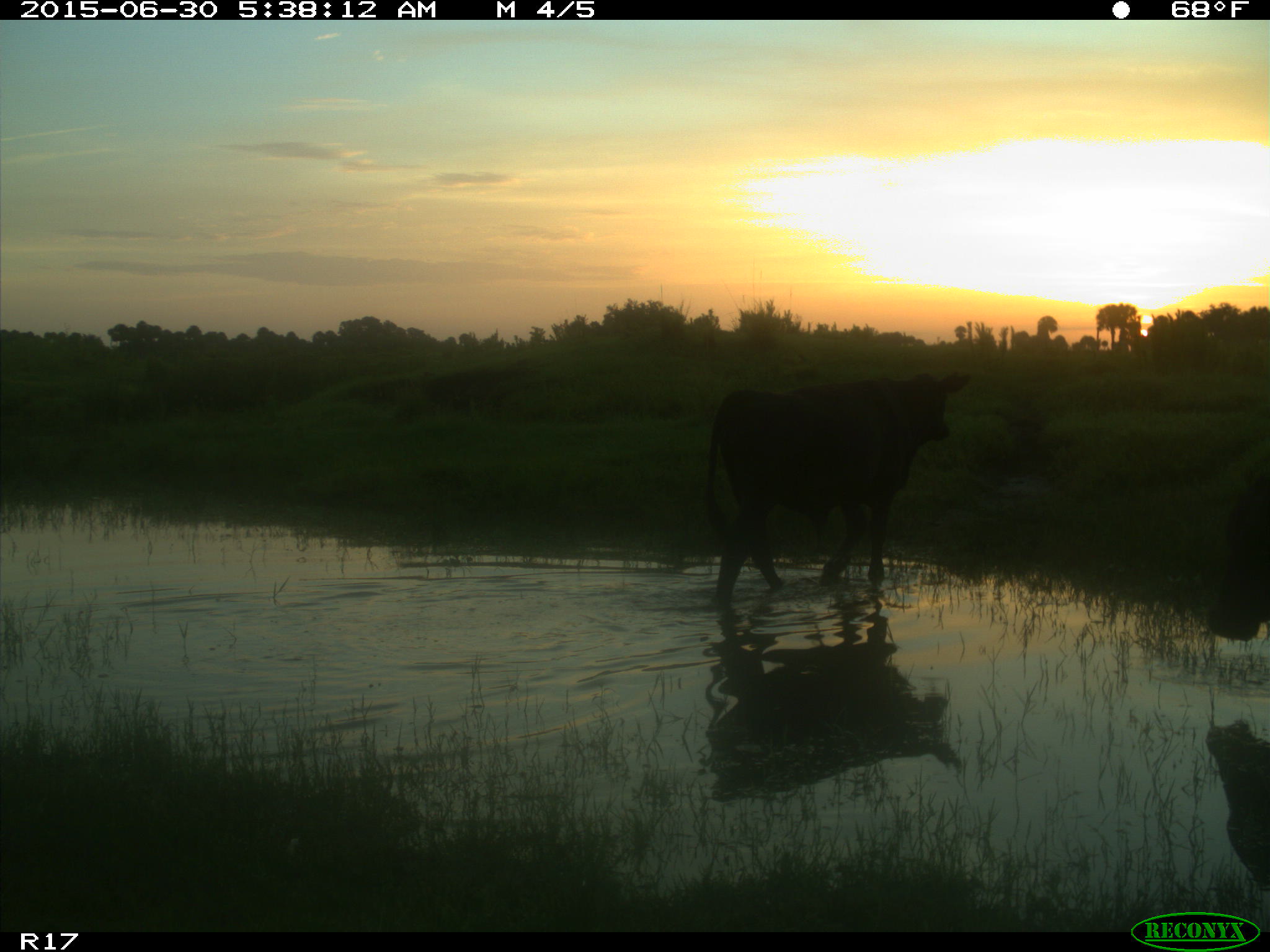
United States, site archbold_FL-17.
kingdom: Animalia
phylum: Chordata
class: Mammalia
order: Artiodactyla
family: Bovidae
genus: Bos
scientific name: Bos taurus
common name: domestic cow